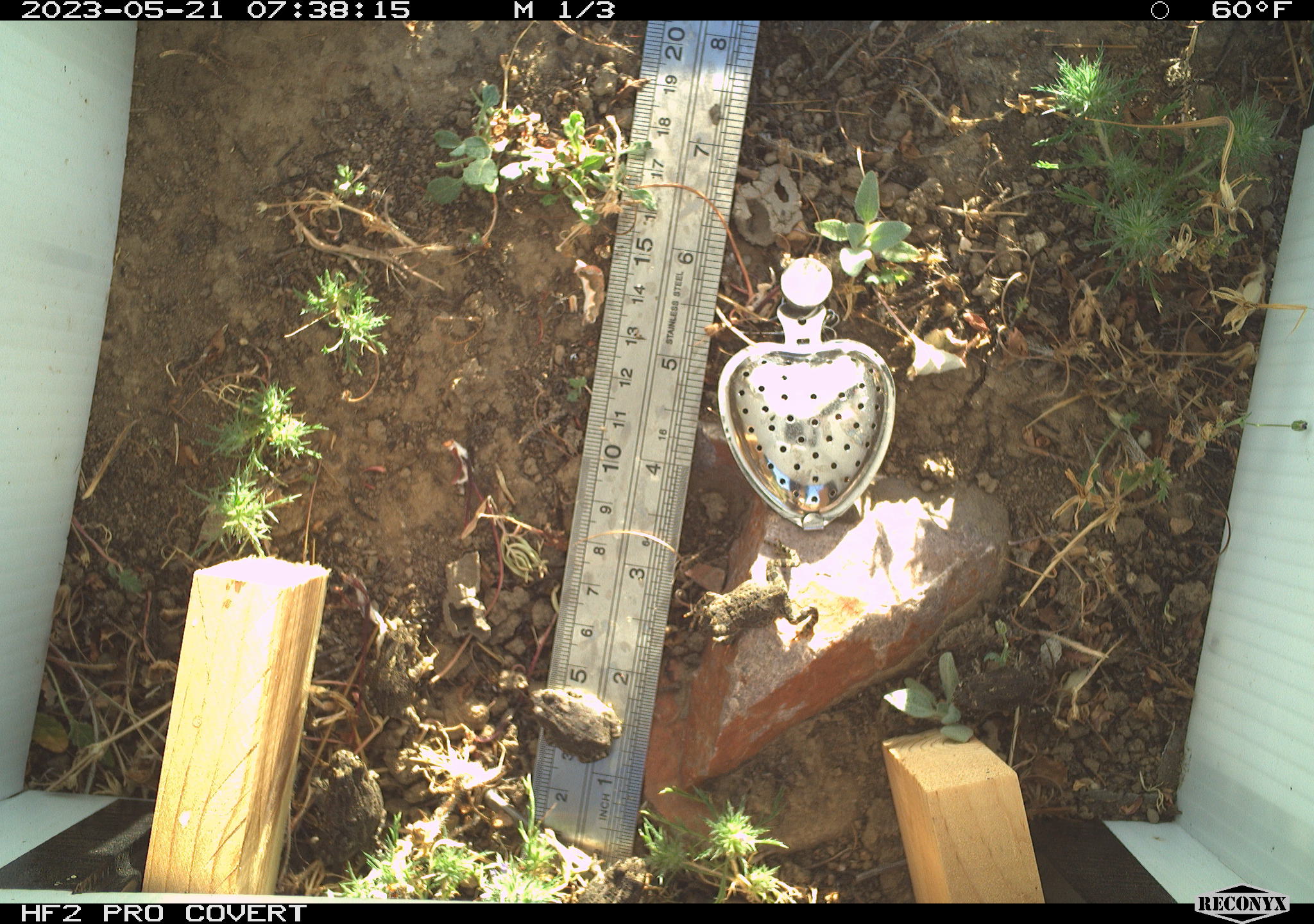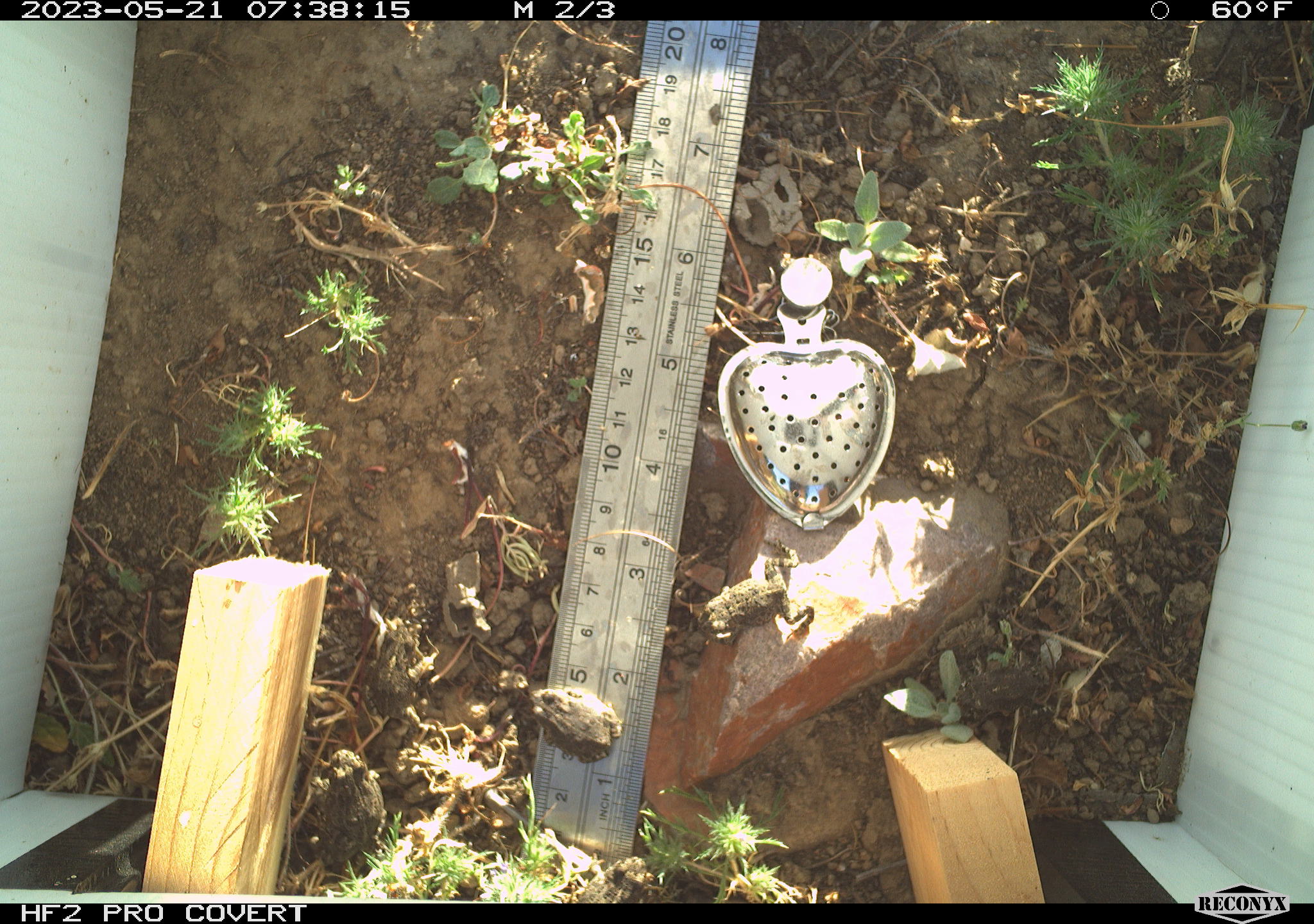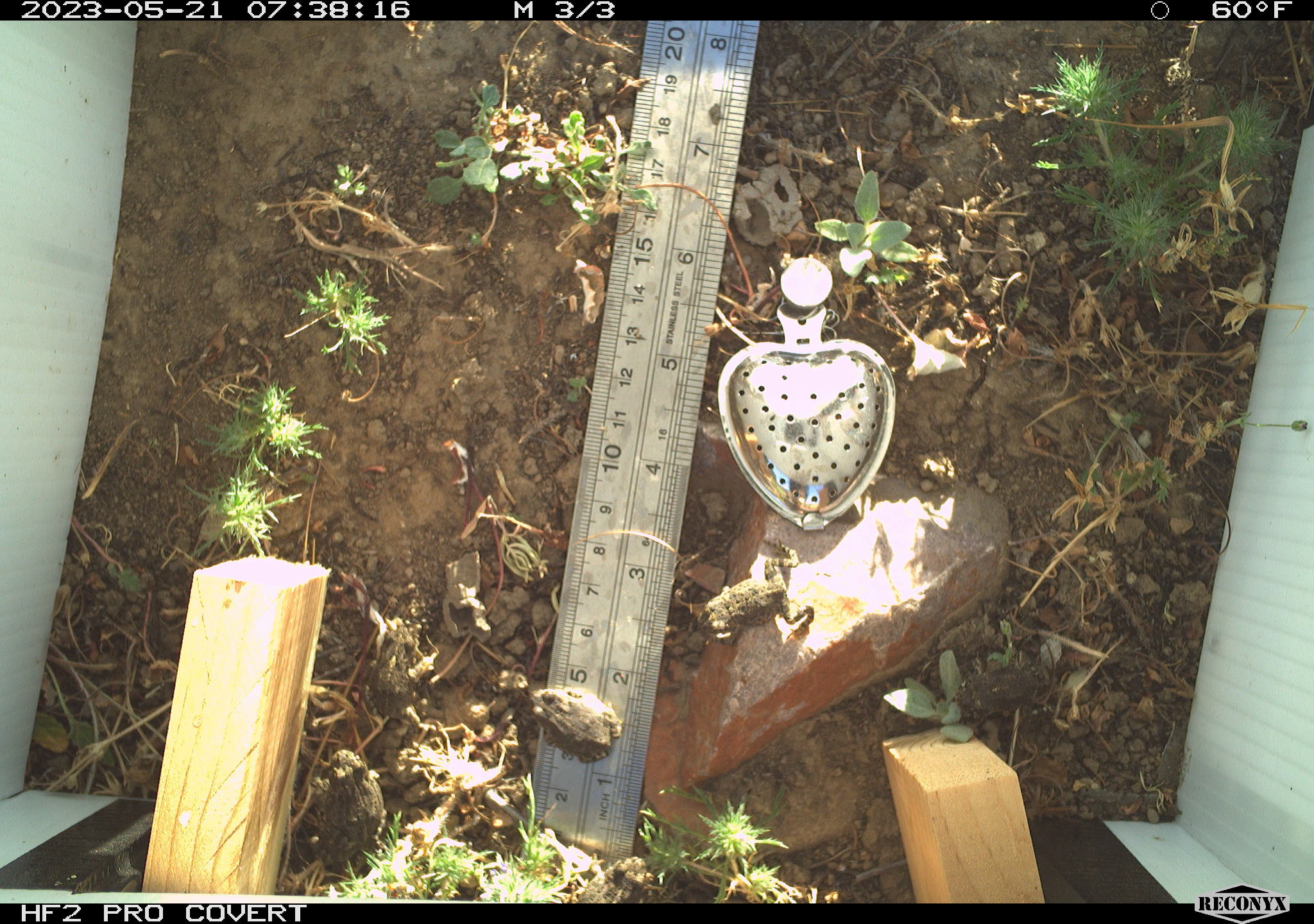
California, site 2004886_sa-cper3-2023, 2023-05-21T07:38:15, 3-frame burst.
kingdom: Animalia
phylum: Chordata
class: Amphibia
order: Anura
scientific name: Anura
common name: frogs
Frogs (Anura).